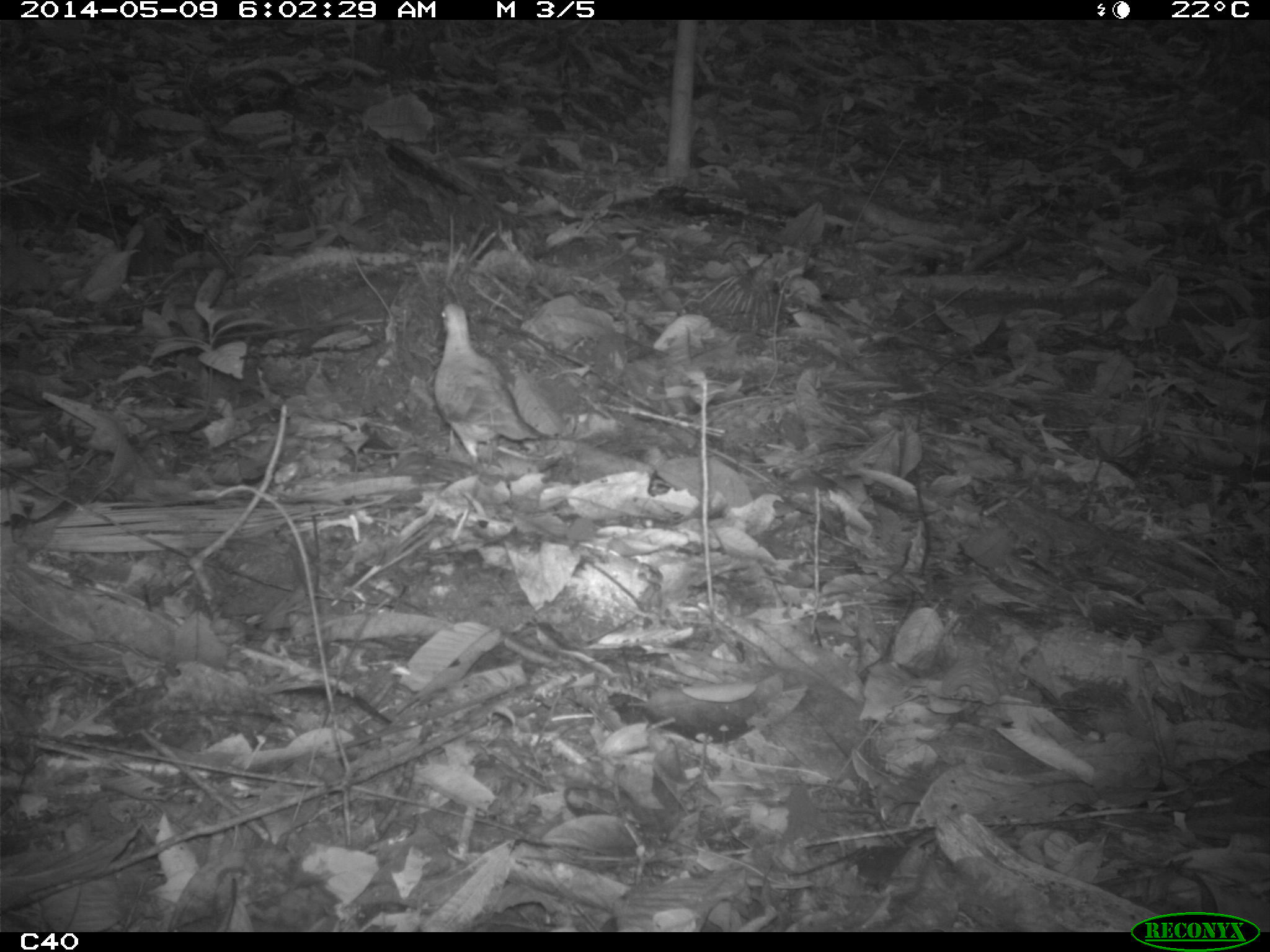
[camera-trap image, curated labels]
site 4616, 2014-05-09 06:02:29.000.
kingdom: Animalia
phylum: Chordata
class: Aves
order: Columbiformes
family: Columbidae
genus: Leptotila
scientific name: Leptotila rufaxilla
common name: gray-fronted dove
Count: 1.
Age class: adult.